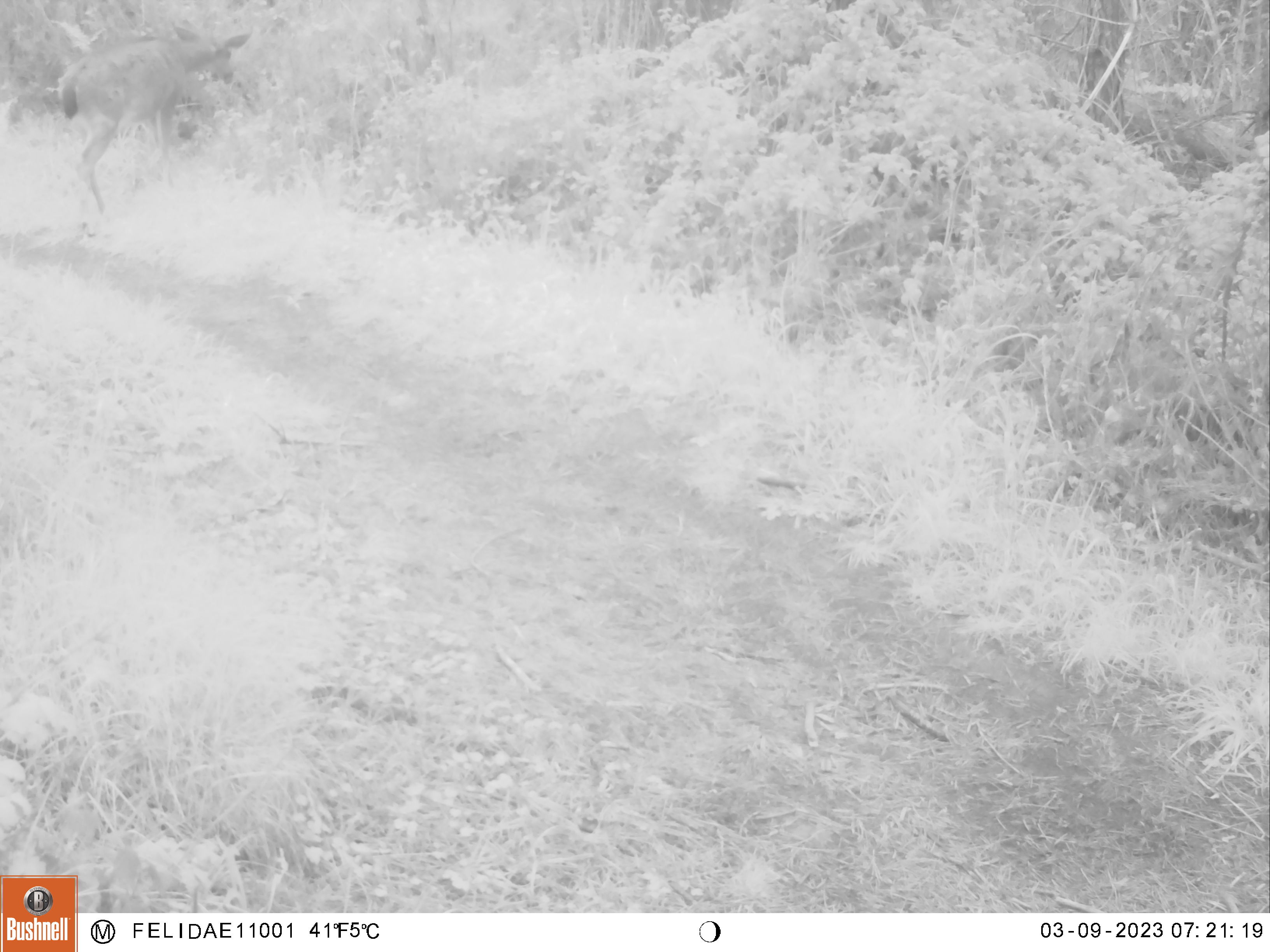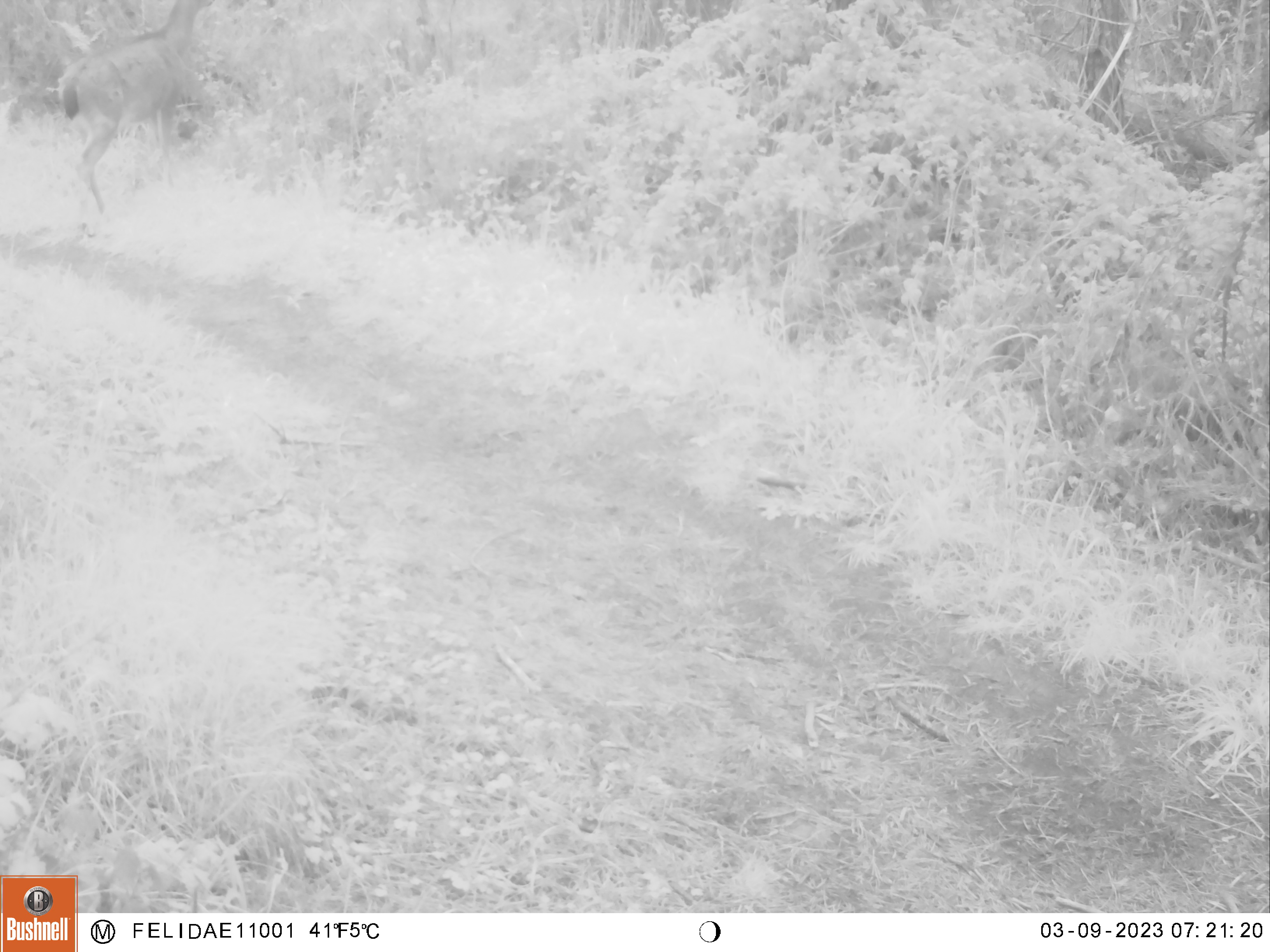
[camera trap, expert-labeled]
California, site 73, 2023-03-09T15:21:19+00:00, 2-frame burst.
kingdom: Animalia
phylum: Chordata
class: Mammalia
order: Artiodactyla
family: Cervidae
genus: Odocoileus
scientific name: Odocoileus hemionus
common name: mule deer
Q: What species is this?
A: Mule deer (Odocoileus hemionus).